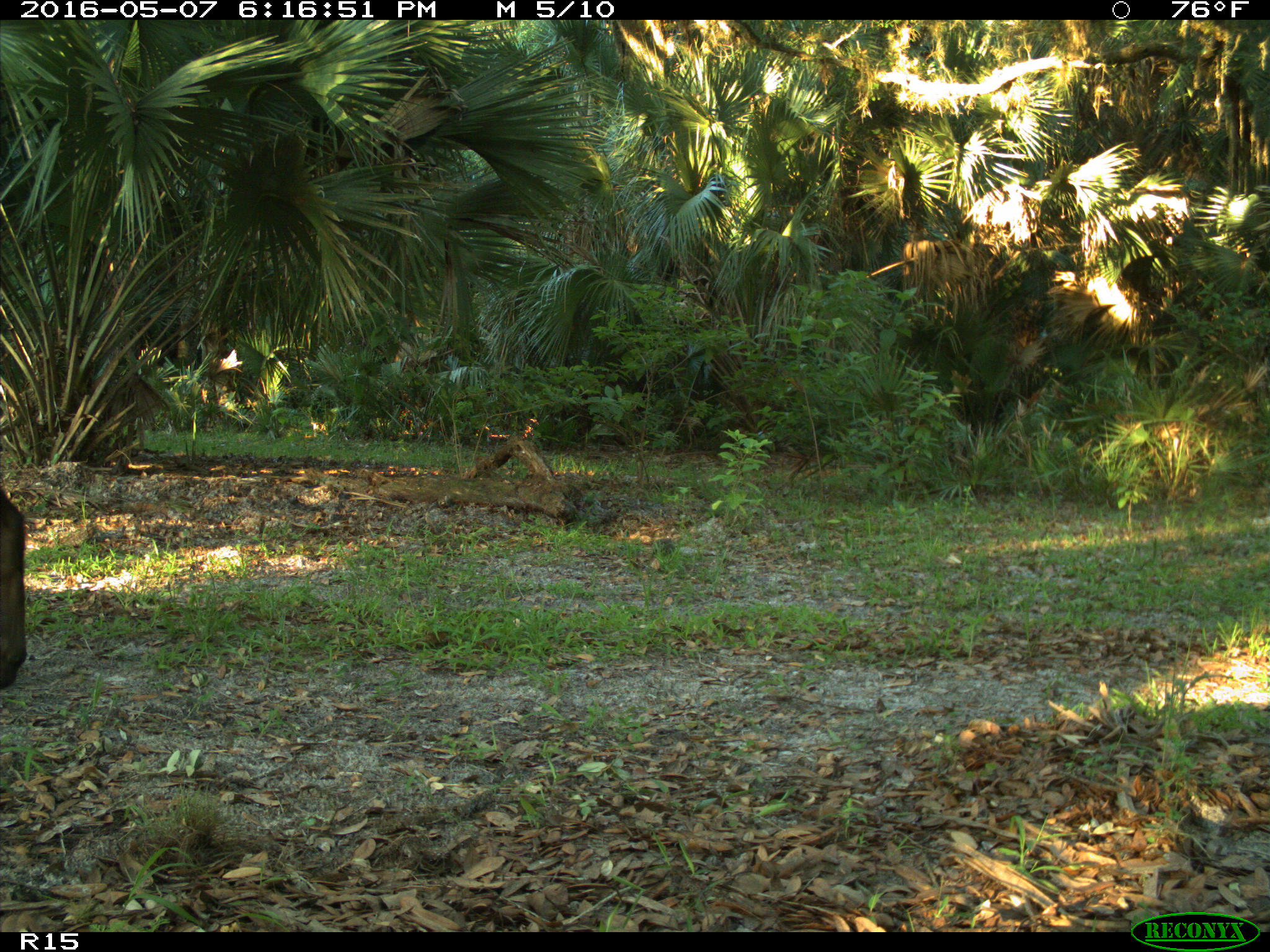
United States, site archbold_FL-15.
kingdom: Animalia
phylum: Chordata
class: Mammalia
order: Artiodactyla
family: Bovidae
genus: Bos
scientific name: Bos taurus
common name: domestic cow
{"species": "Bos taurus (domestic cow)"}